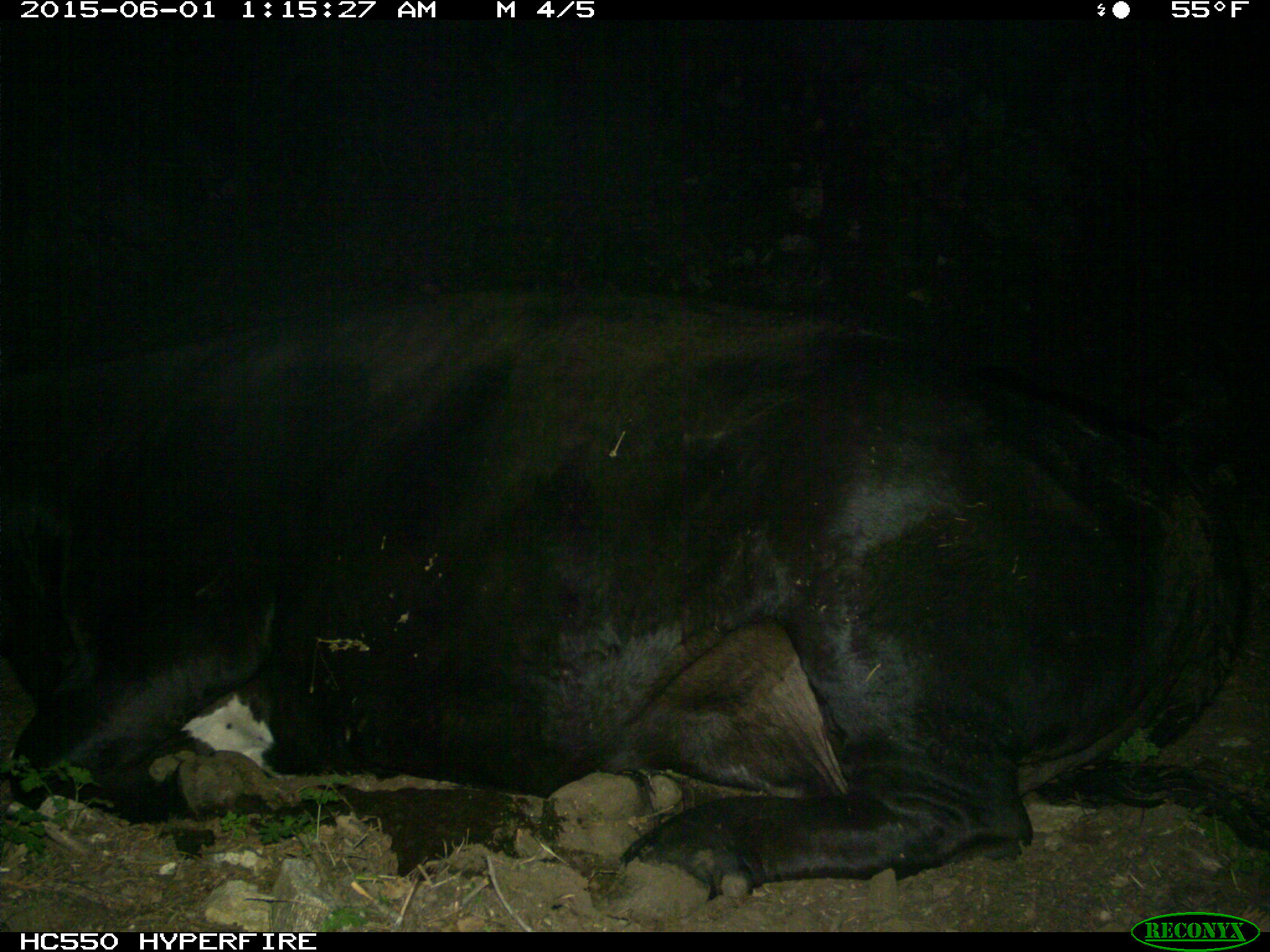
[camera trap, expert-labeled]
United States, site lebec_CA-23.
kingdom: Animalia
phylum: Chordata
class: Mammalia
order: Artiodactyla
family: Bovidae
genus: Bos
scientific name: Bos taurus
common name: domestic cow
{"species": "Bos taurus (domestic cow)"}